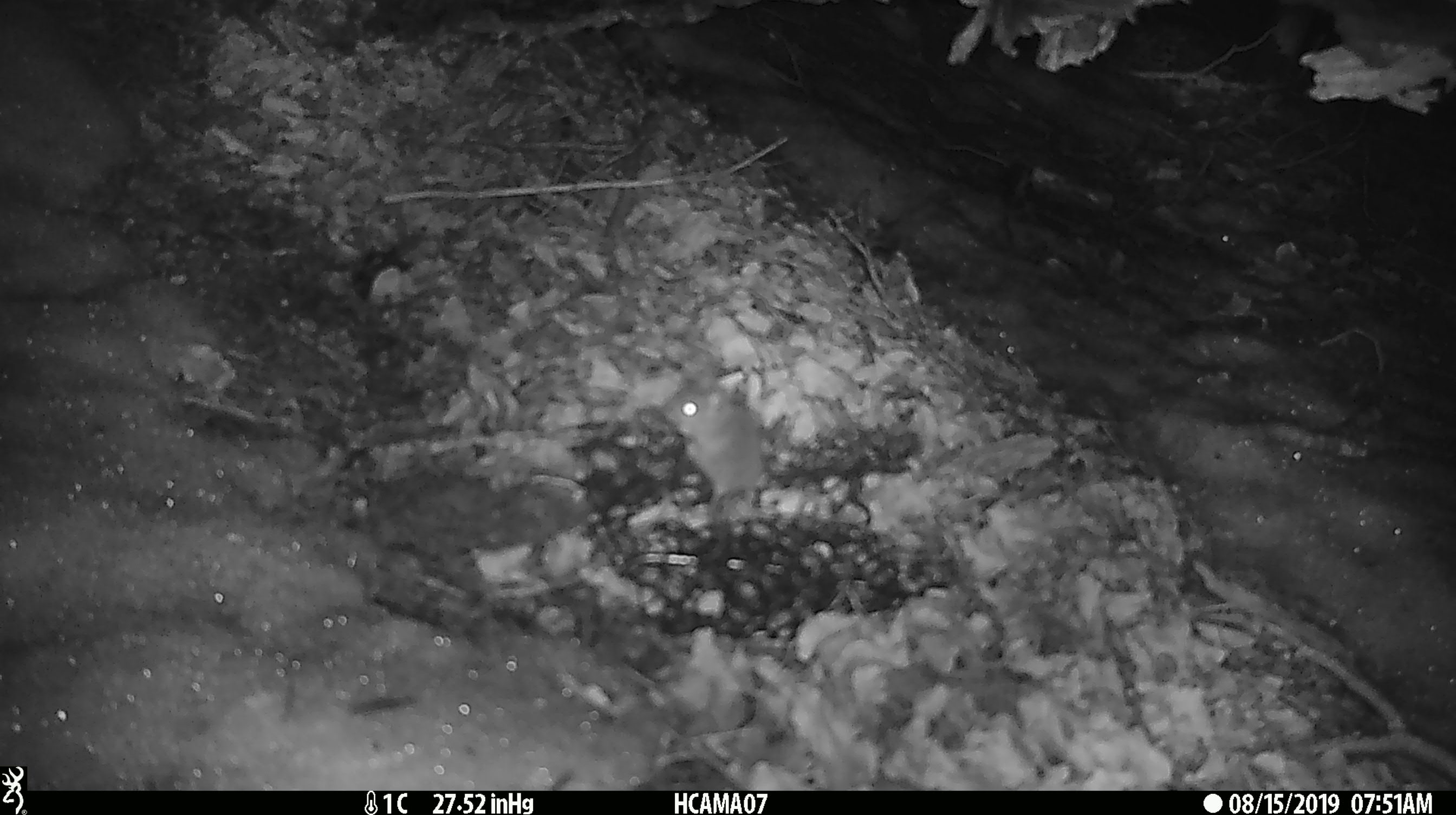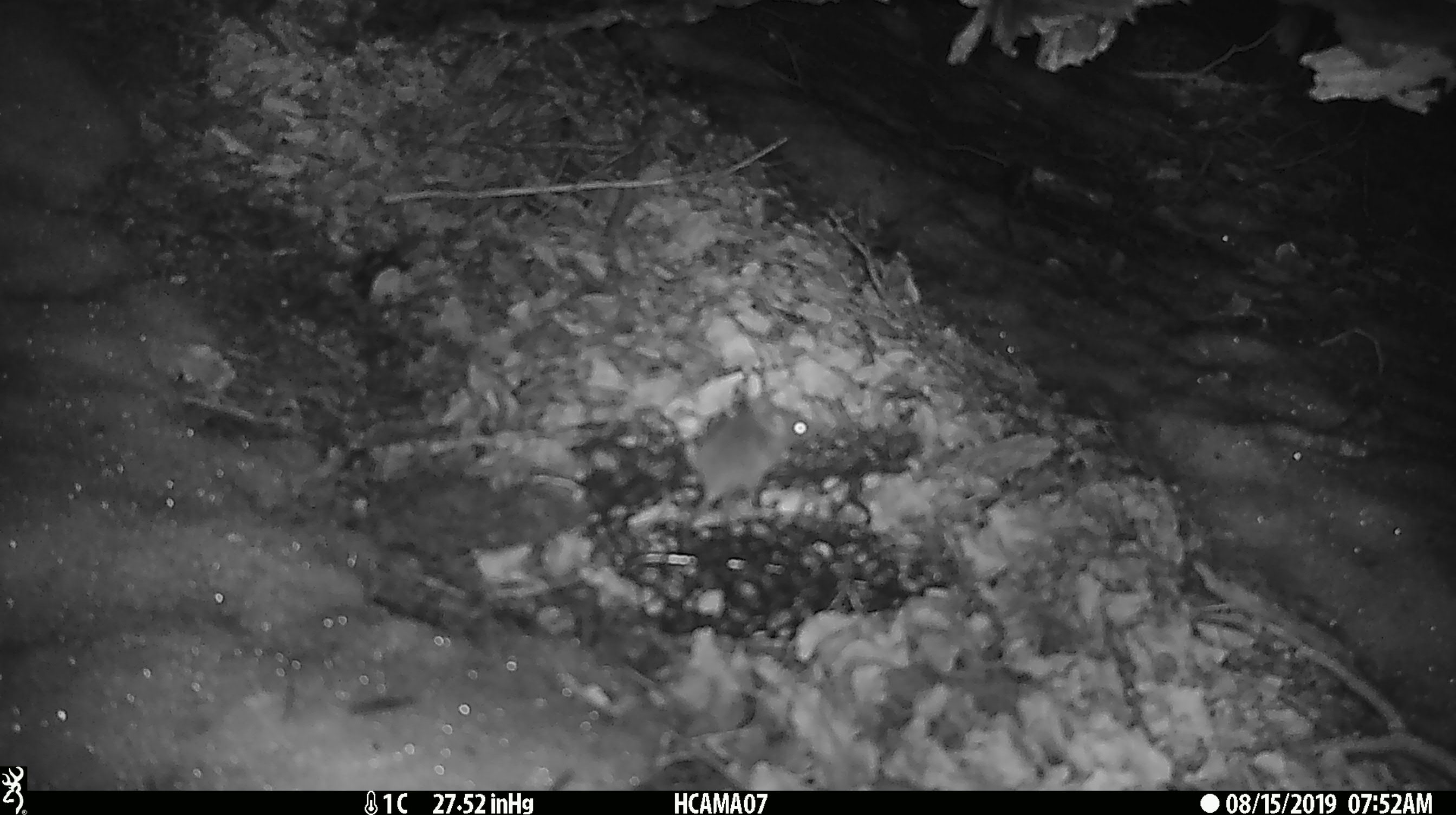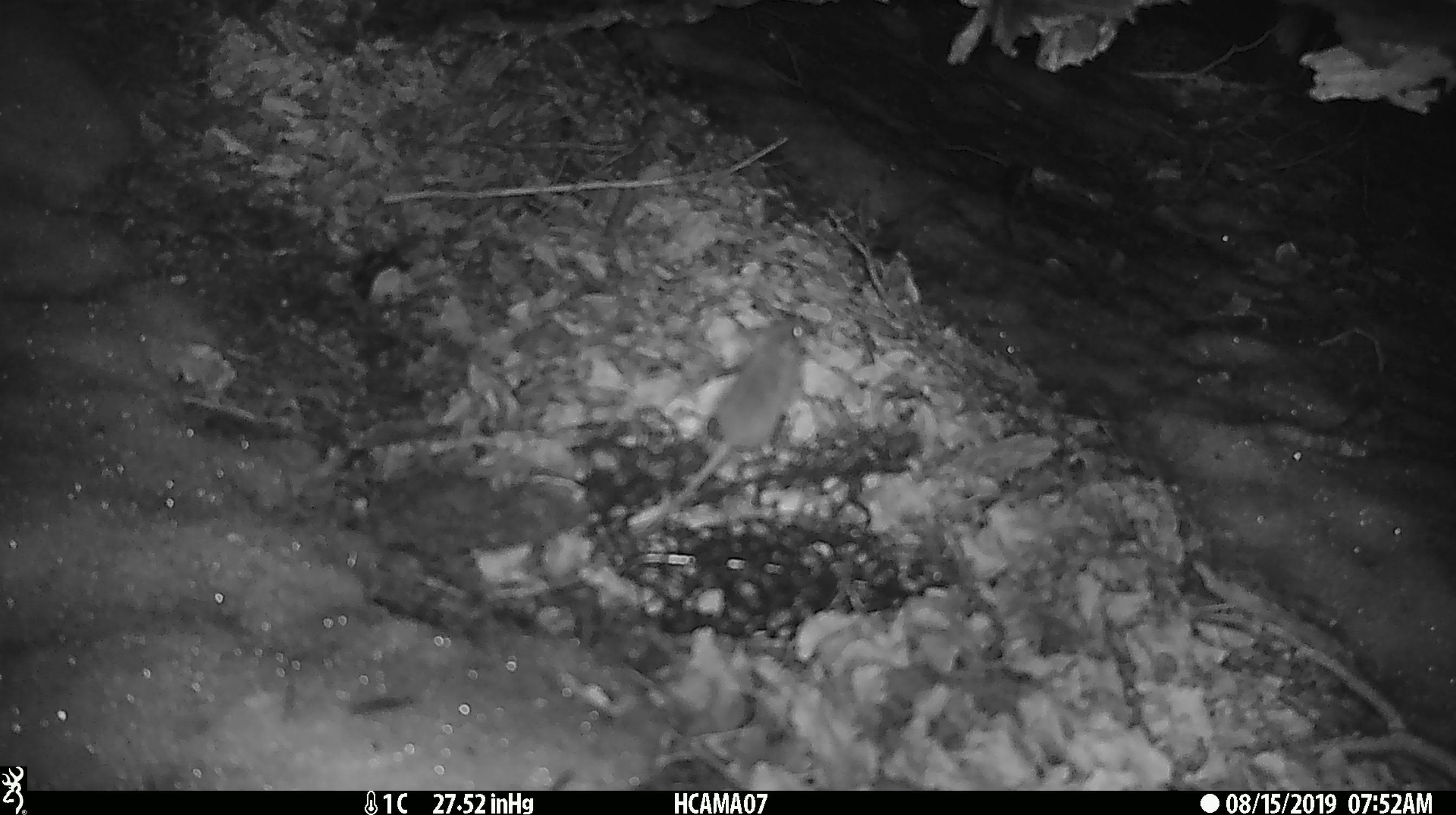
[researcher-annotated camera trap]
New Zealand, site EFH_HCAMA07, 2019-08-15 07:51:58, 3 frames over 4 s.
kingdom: Animalia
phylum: Chordata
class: Mammalia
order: Rodentia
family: Muridae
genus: Mus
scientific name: Mus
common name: mouse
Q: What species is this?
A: Mouse (Mus).